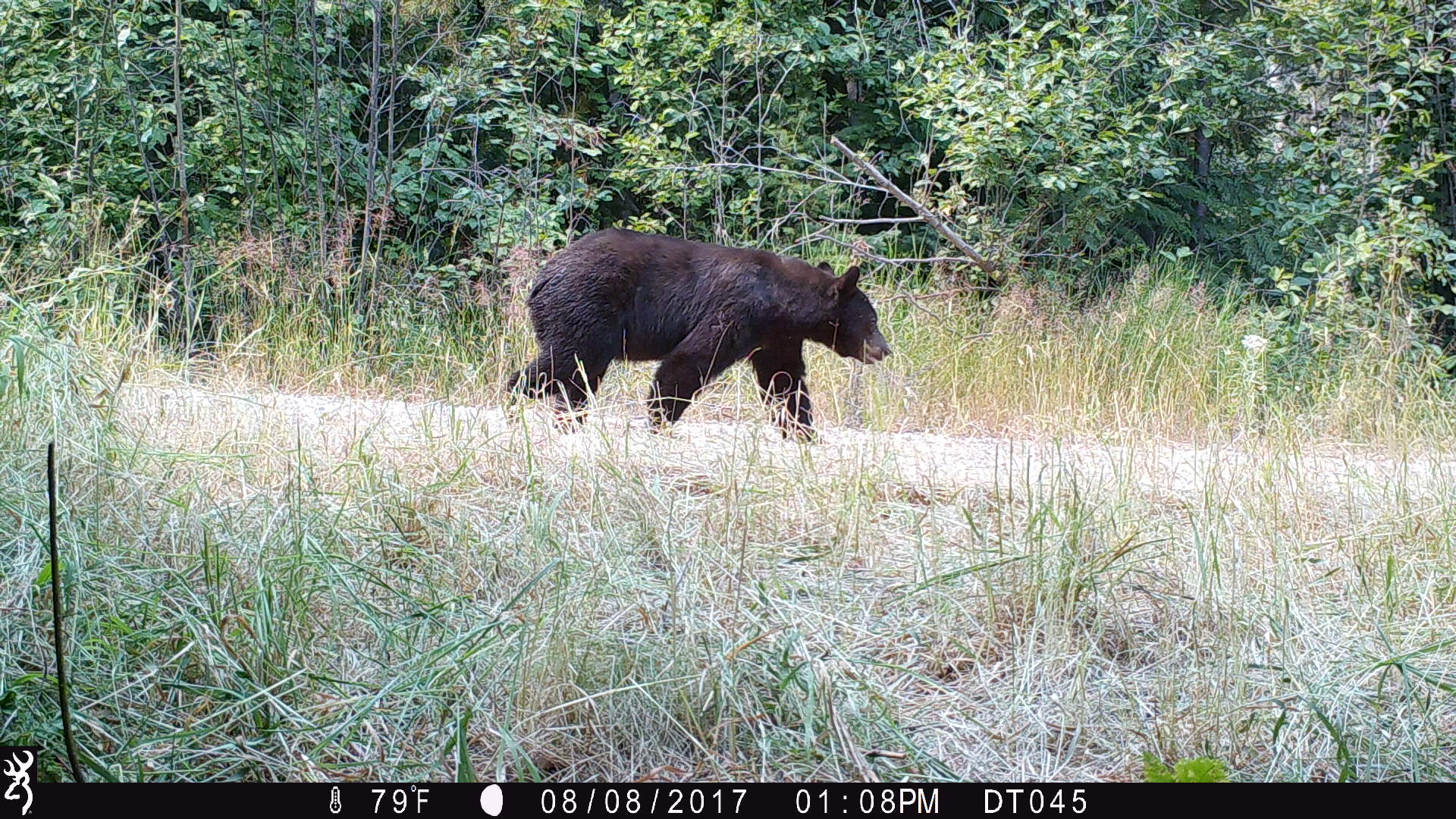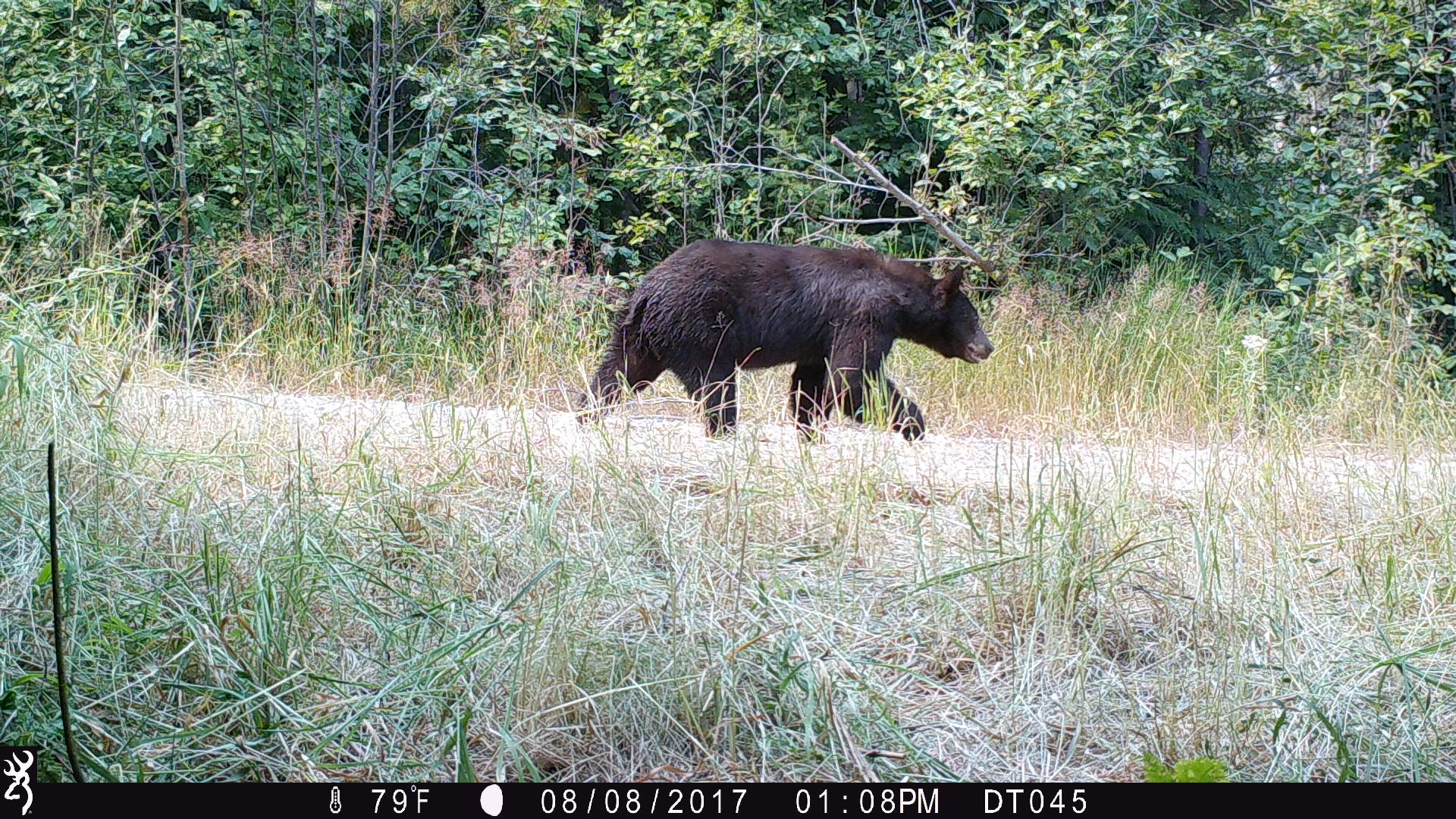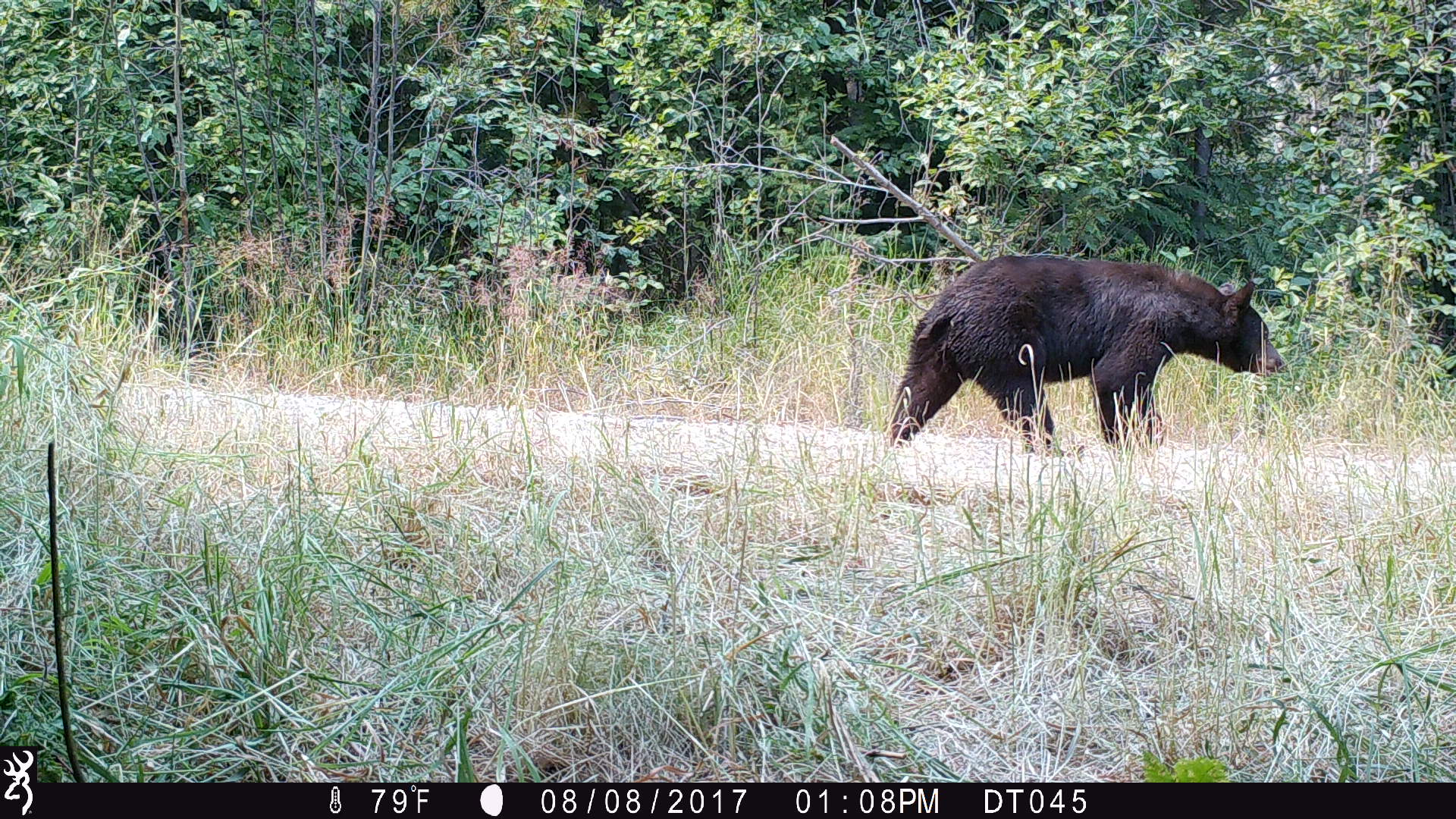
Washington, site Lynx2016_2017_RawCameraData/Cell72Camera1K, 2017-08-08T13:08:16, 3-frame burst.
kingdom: Animalia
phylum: Chordata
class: Mammalia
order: Carnivora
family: Ursidae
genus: Ursus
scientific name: Ursus americanus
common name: american black bear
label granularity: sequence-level